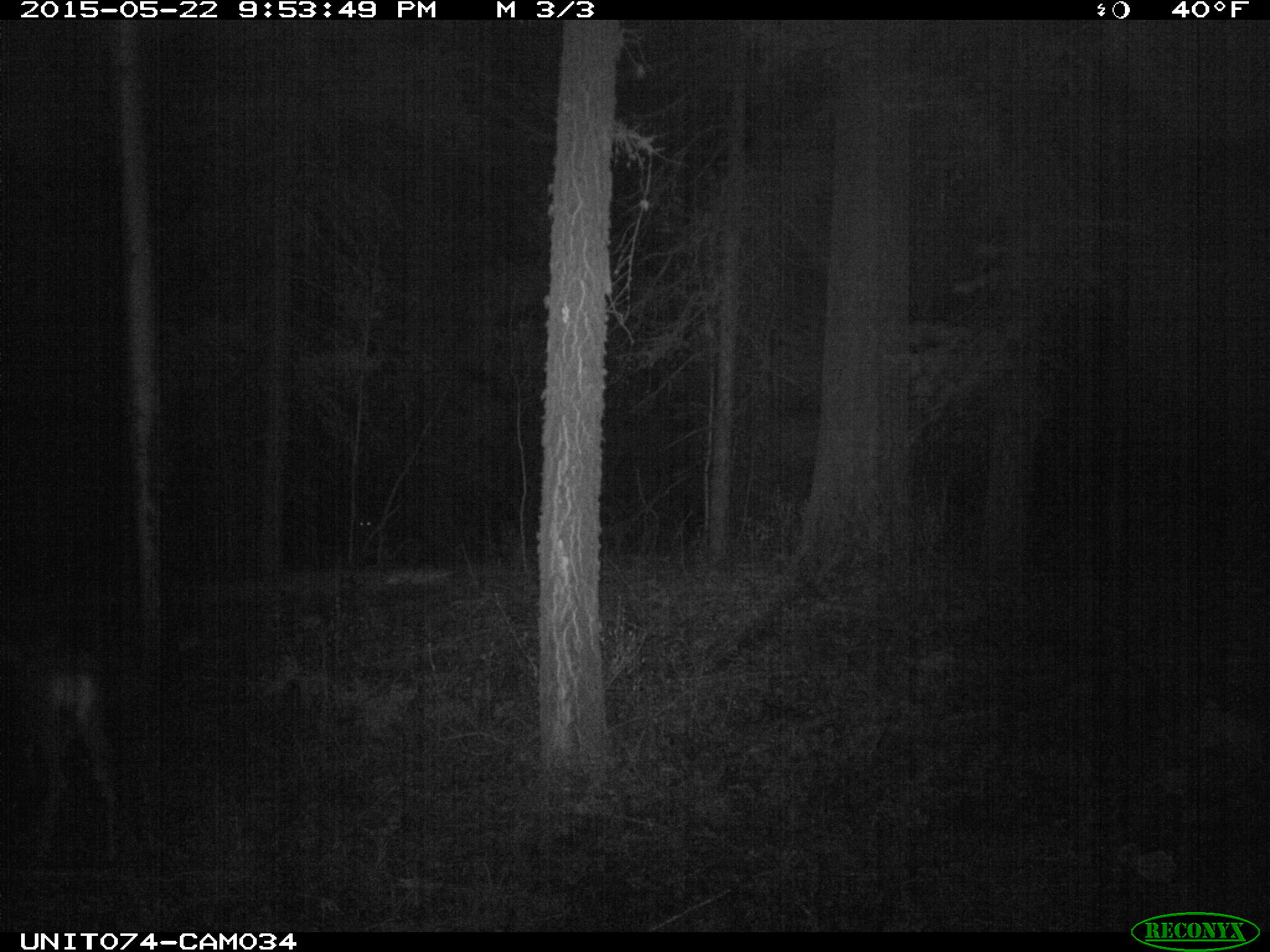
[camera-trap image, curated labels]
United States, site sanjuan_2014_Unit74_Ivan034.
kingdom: Animalia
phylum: Chordata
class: Mammalia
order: Artiodactyla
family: Cervidae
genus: Odocoileus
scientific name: Odocoileus hemionus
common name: mule deer